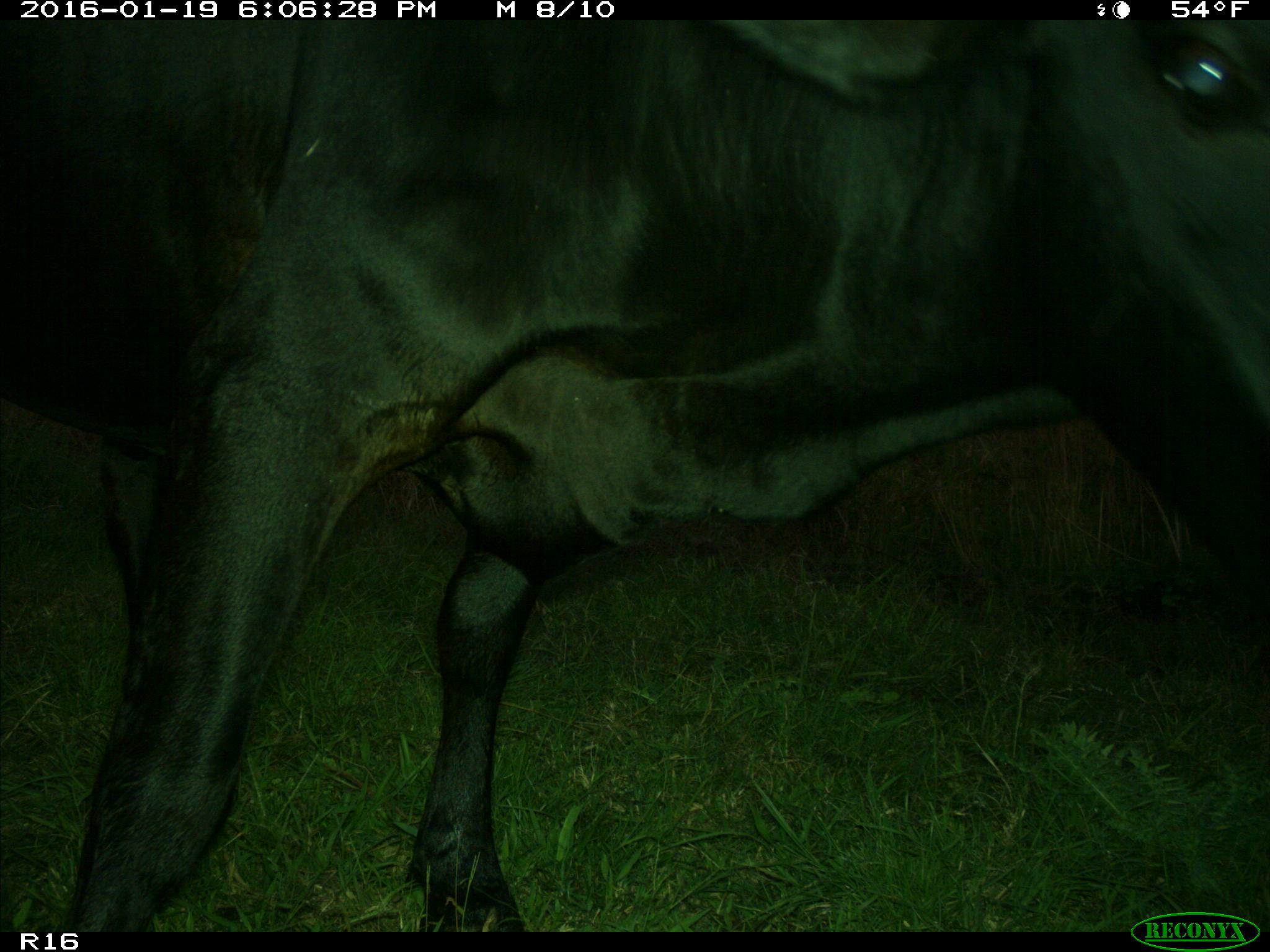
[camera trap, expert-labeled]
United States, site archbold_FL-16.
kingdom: Animalia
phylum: Chordata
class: Mammalia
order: Artiodactyla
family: Bovidae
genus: Bos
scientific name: Bos taurus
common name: domestic cow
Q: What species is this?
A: Bos taurus (domestic cow).